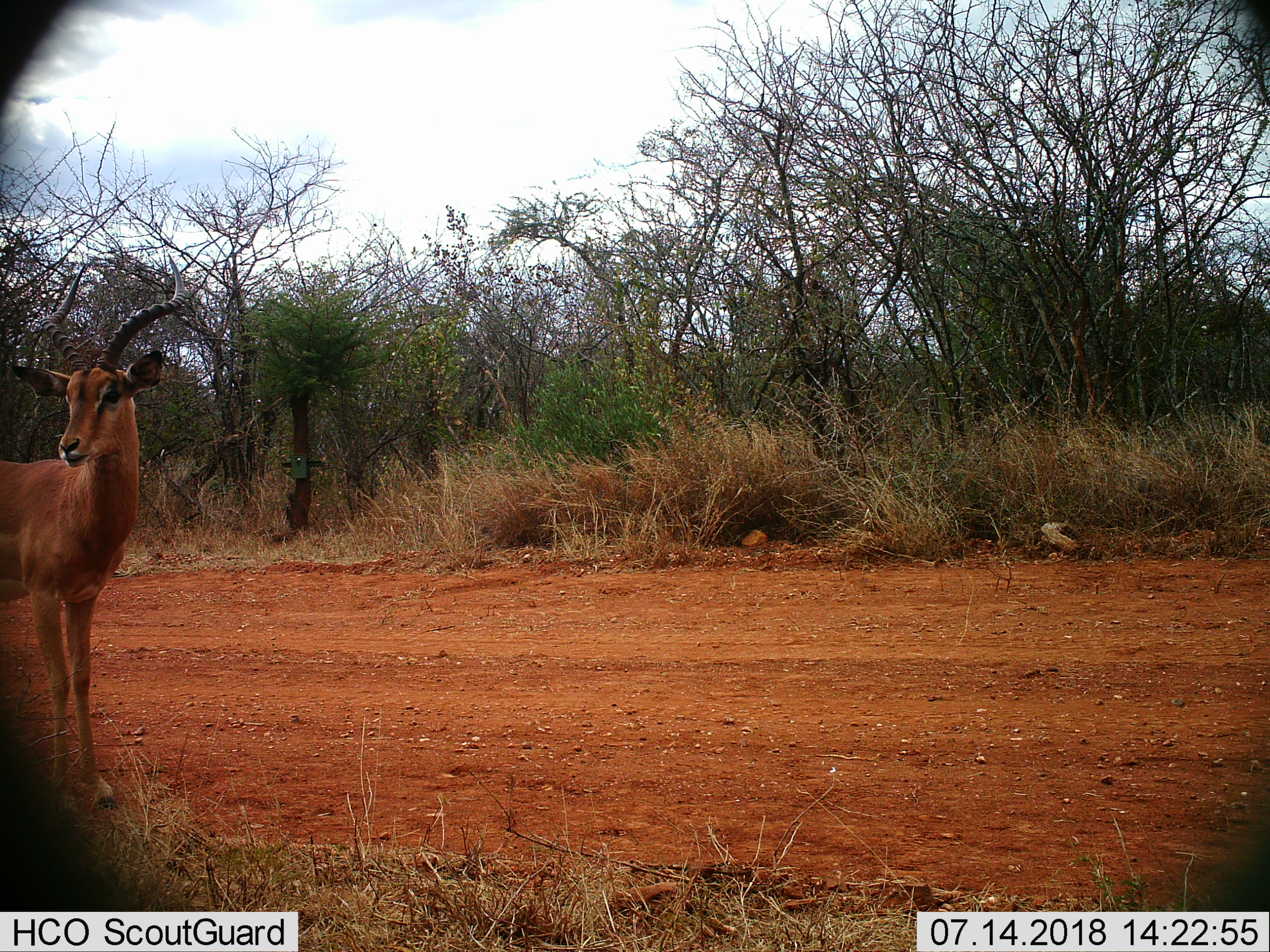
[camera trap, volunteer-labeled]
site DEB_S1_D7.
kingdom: Animalia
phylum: Chordata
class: Mammalia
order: Artiodactyla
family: Bovidae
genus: Aepyceros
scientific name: Aepyceros melampus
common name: impala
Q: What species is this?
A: Impala (Aepyceros melampus).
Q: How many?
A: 1.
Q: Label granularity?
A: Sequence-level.